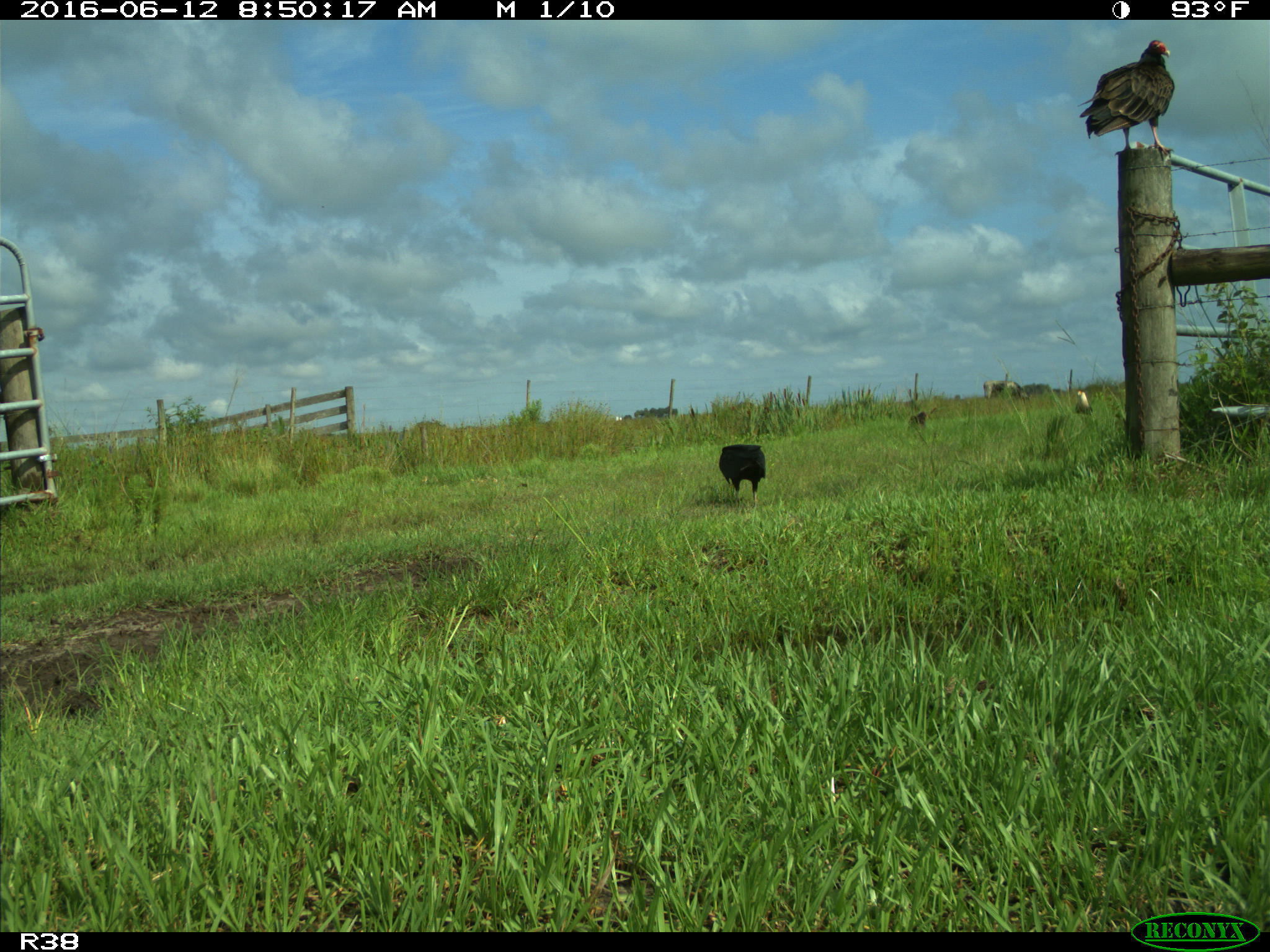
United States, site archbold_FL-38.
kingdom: Animalia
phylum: Chordata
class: Aves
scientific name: Aves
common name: birds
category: unidentified bird